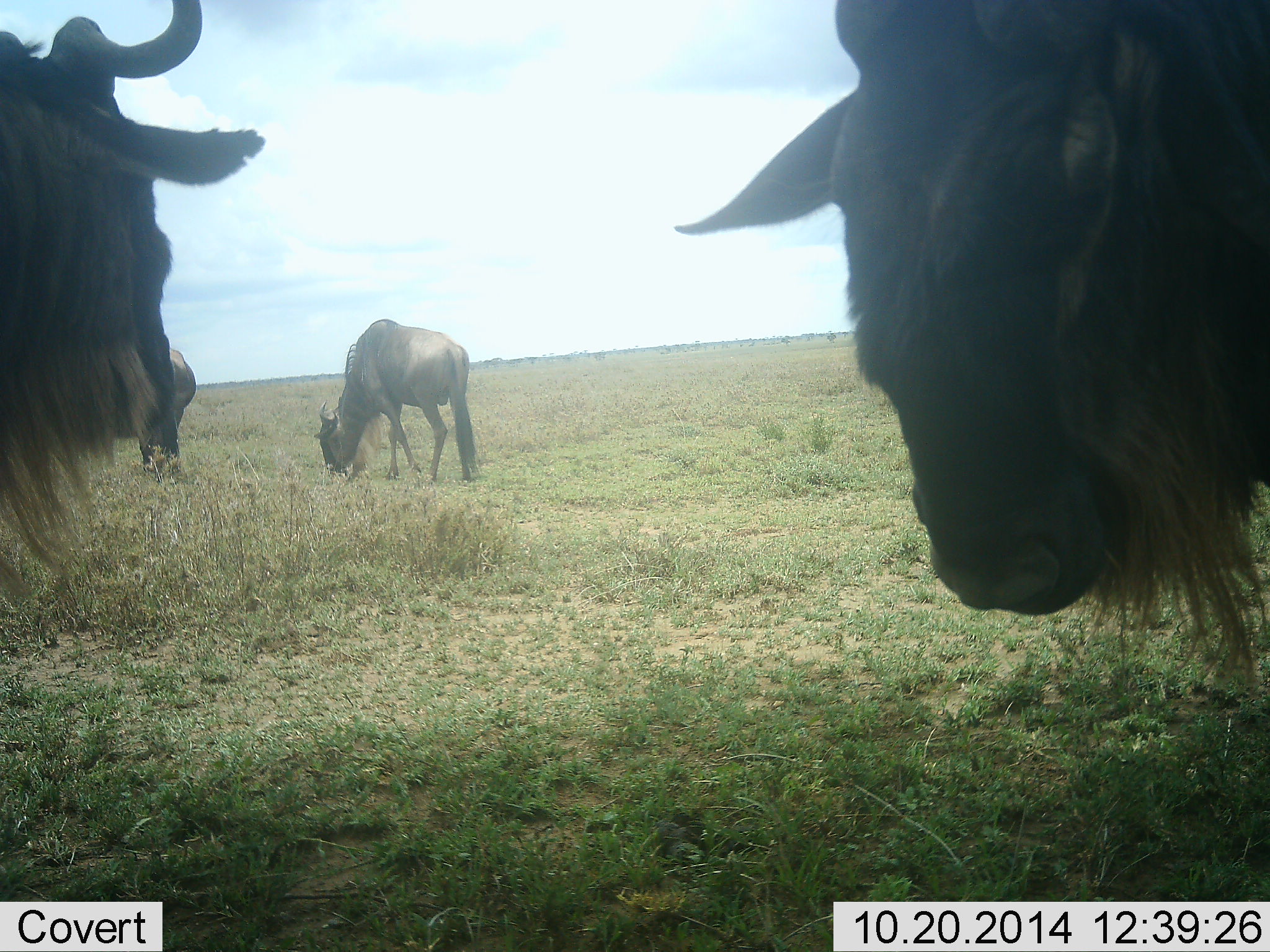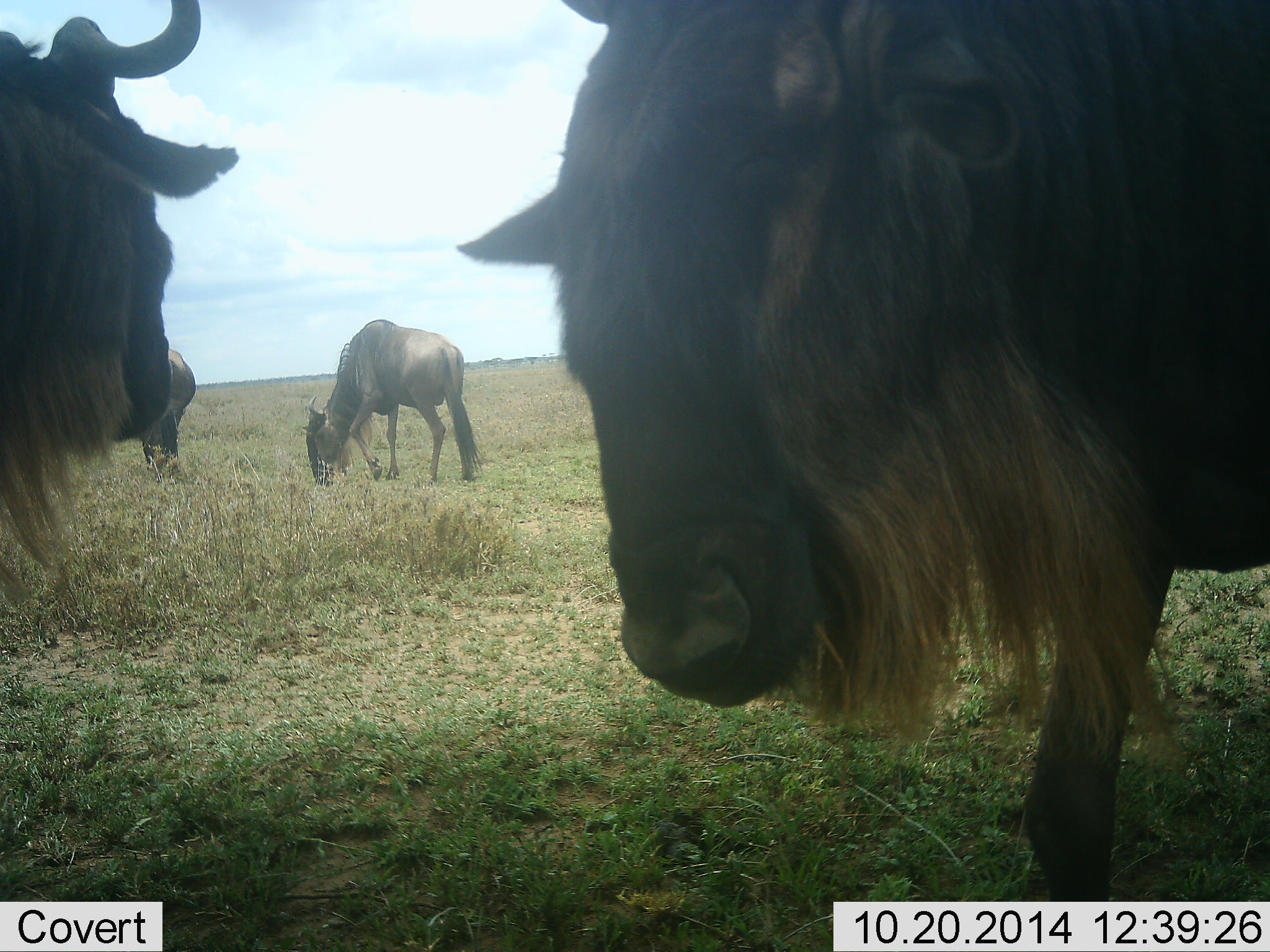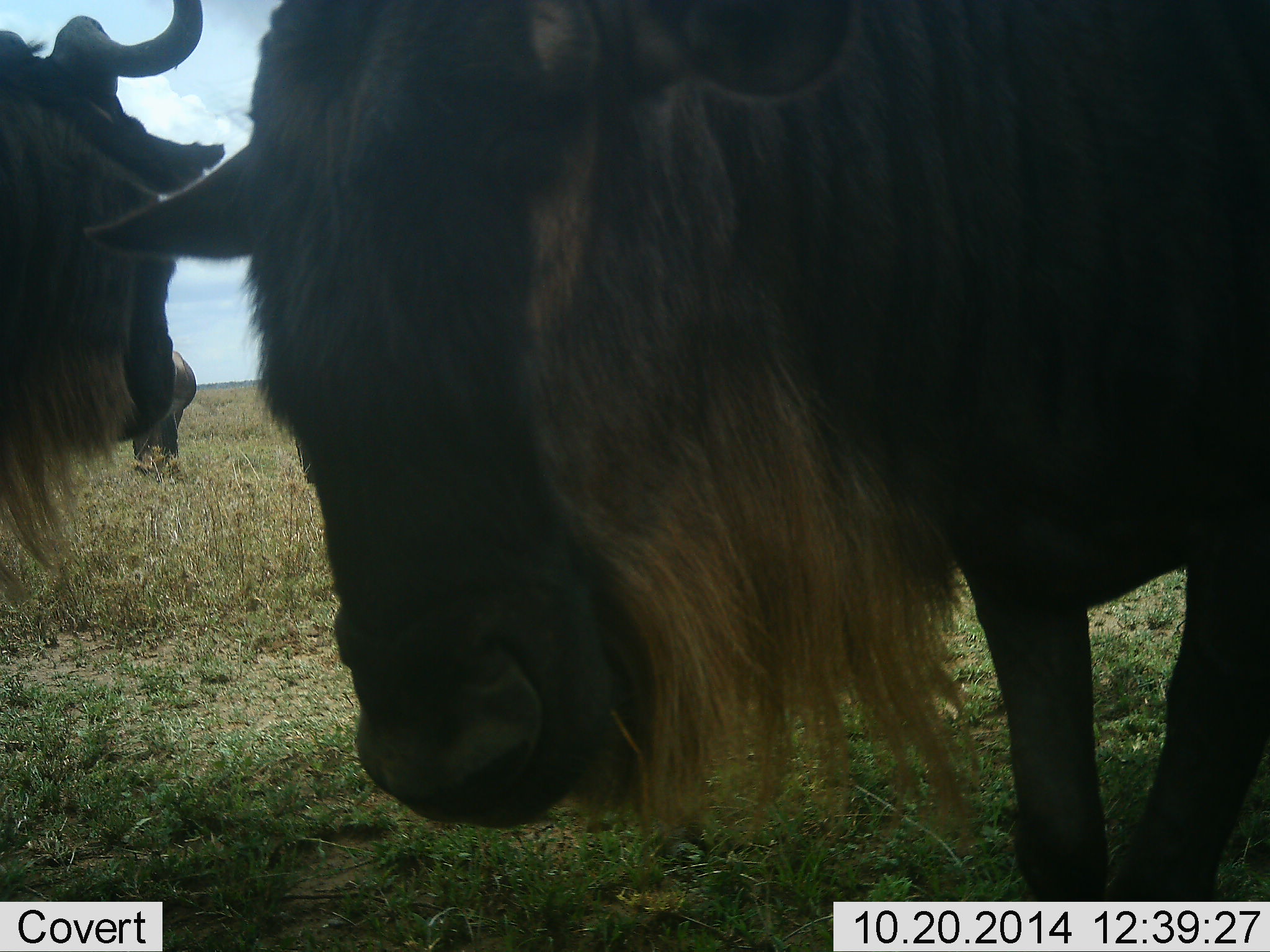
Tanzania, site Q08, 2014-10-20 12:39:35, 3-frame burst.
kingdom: Animalia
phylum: Chordata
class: Mammalia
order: Artiodactyla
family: Bovidae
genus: Connochaetes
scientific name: Connochaetes taurinus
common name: blue wildebeest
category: wildebeest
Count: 4.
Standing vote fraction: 90%.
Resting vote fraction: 0%.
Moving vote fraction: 40%.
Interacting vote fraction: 10%.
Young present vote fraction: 0%.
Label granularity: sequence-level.